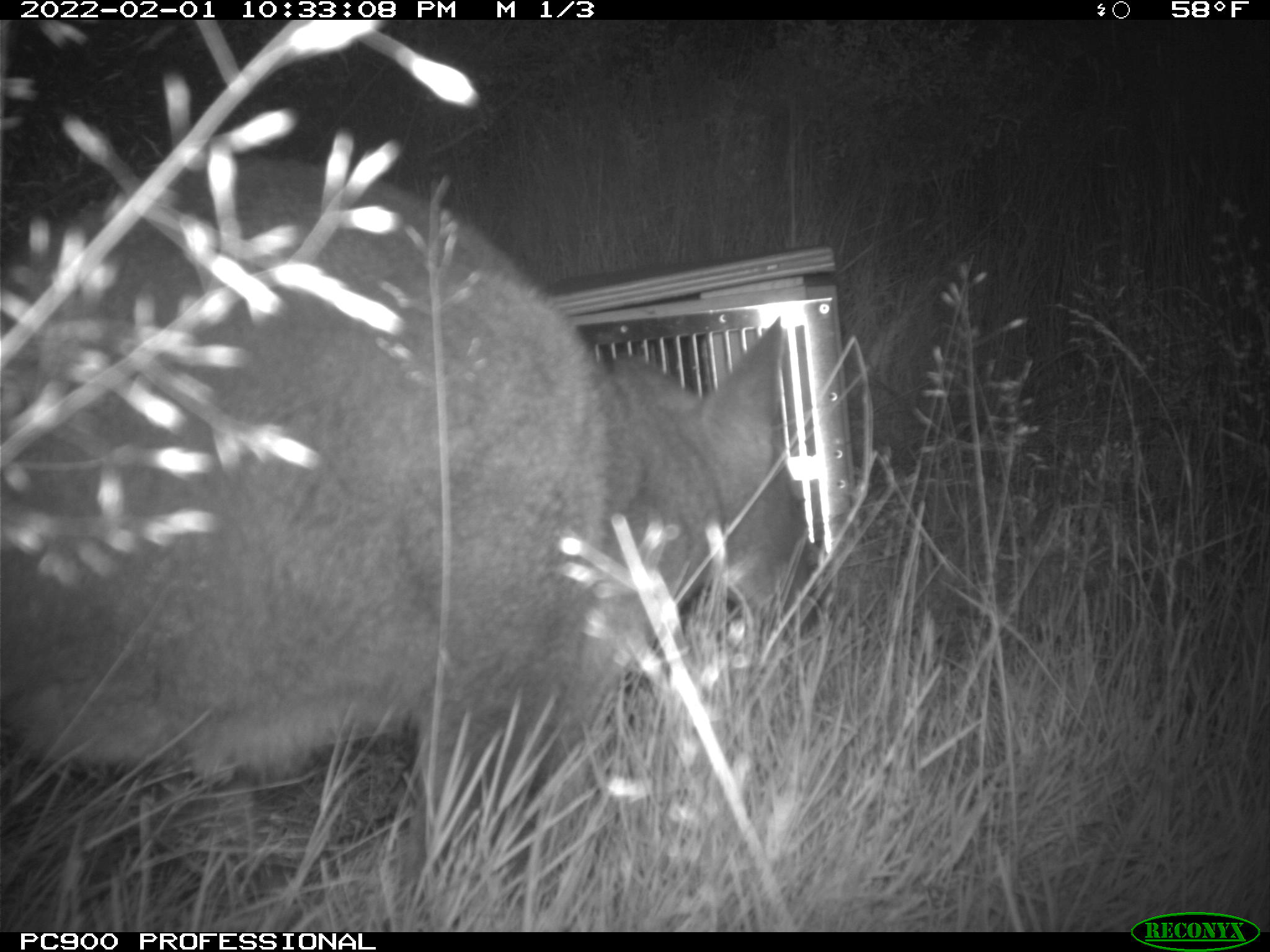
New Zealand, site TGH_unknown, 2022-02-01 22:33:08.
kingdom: Animalia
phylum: Chordata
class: Mammalia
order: Diprotodontia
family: Macropodidae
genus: Notamacropus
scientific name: Notamacropus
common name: wallaby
Wallaby (Notamacropus).